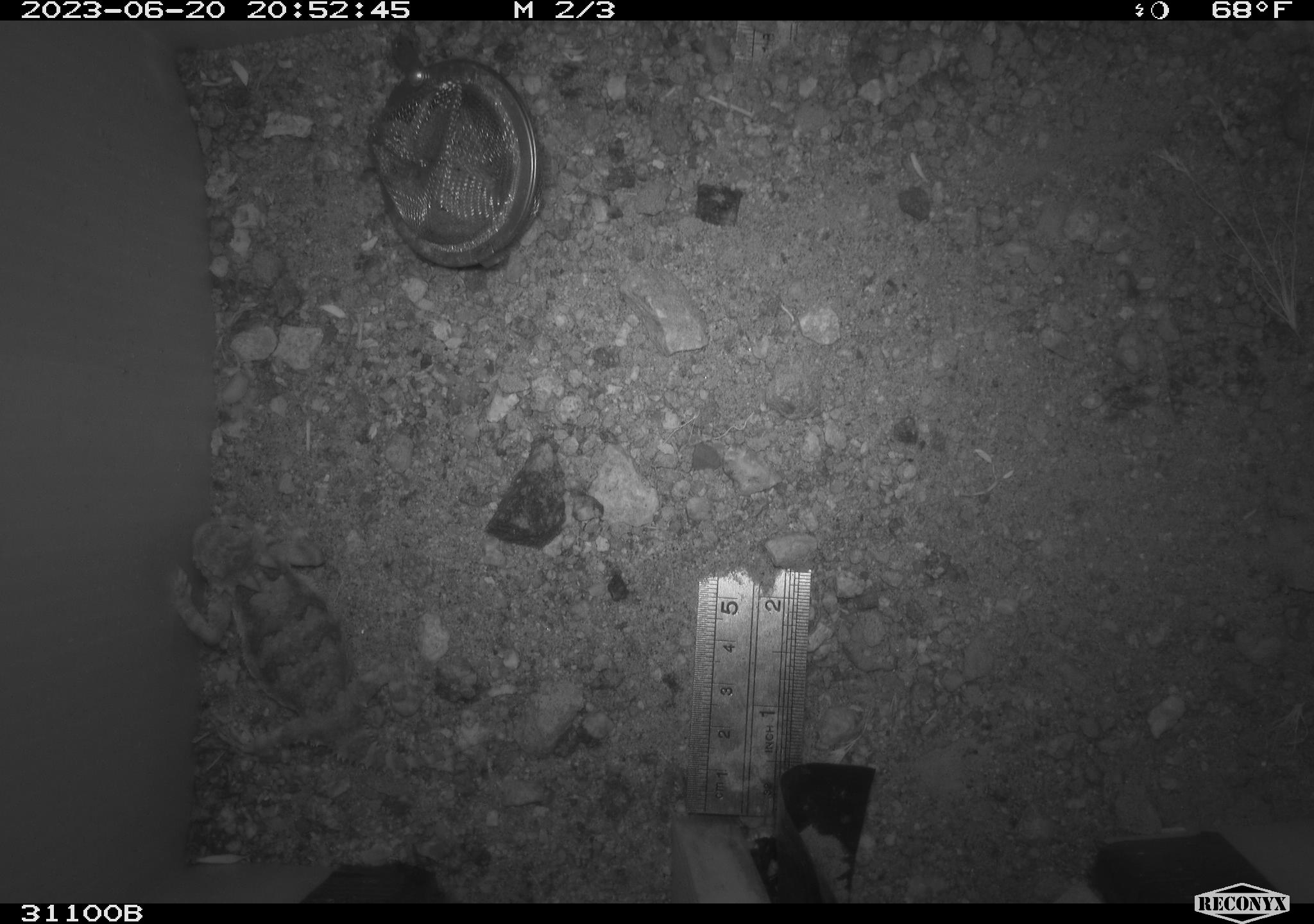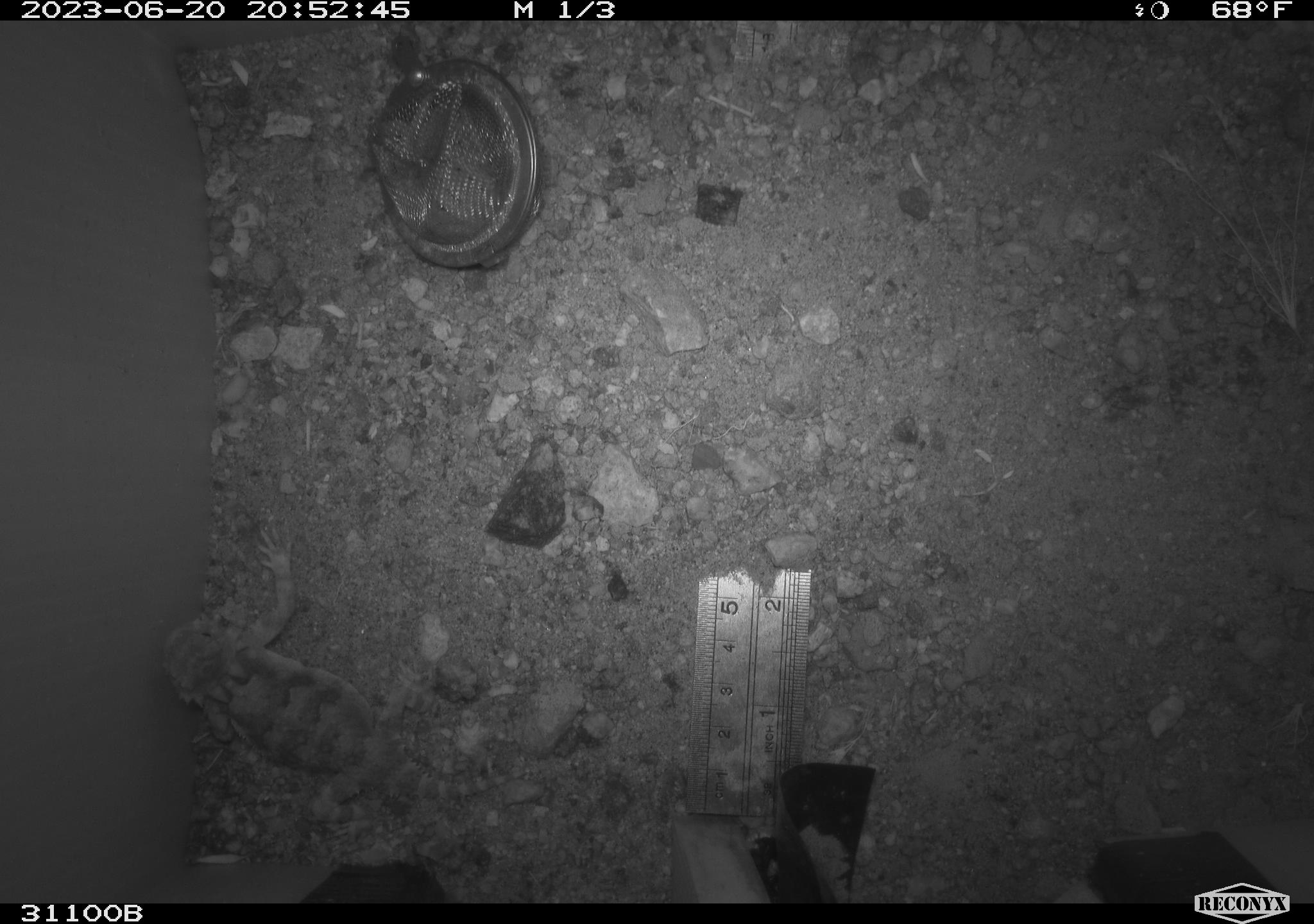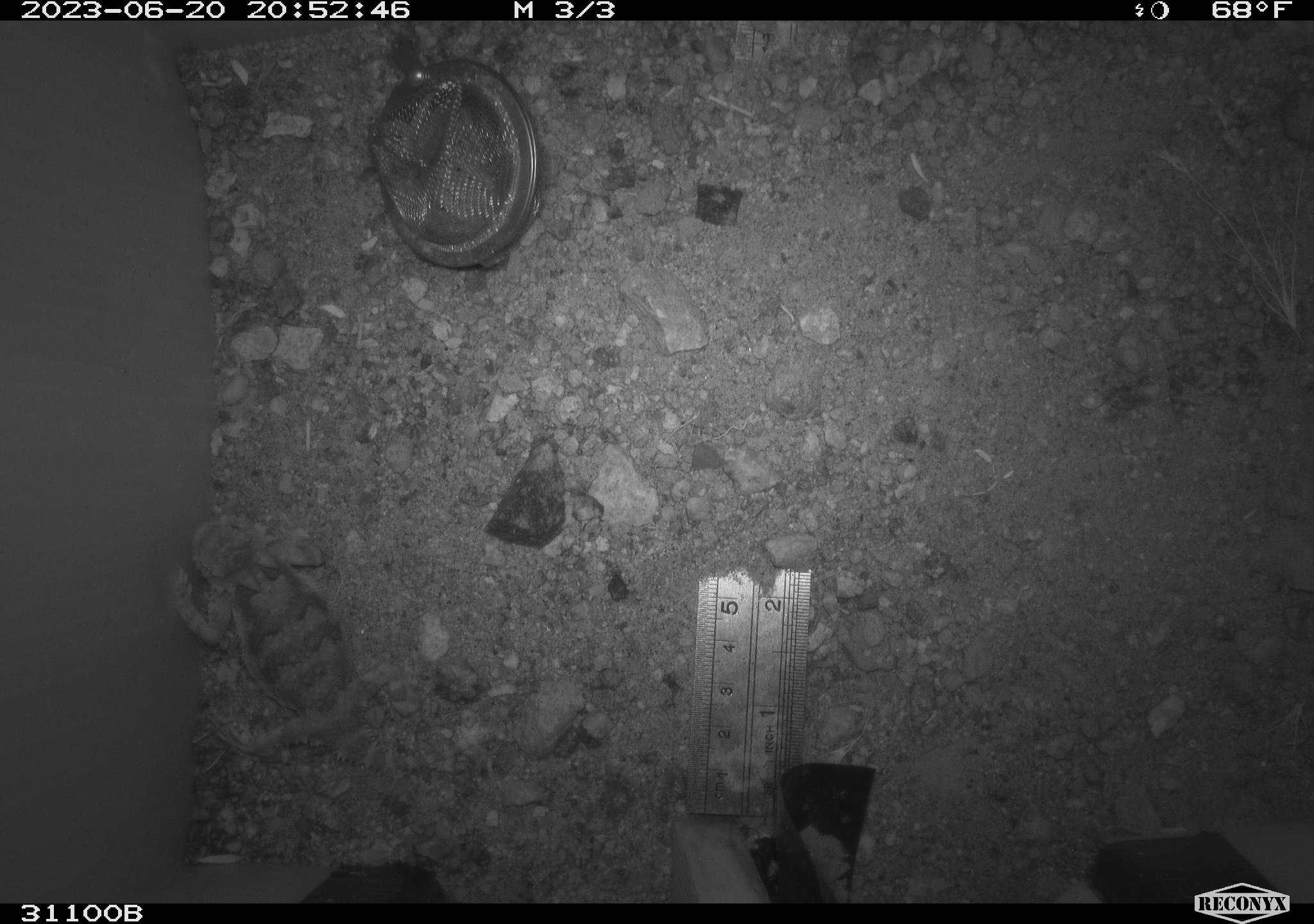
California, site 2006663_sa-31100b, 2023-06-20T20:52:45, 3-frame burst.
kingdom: Animalia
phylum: Chordata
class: Reptilia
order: Squamata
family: Phrynosomatidae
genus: Phrynosoma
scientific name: Phrynosoma platyrhinos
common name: desert horned lizard